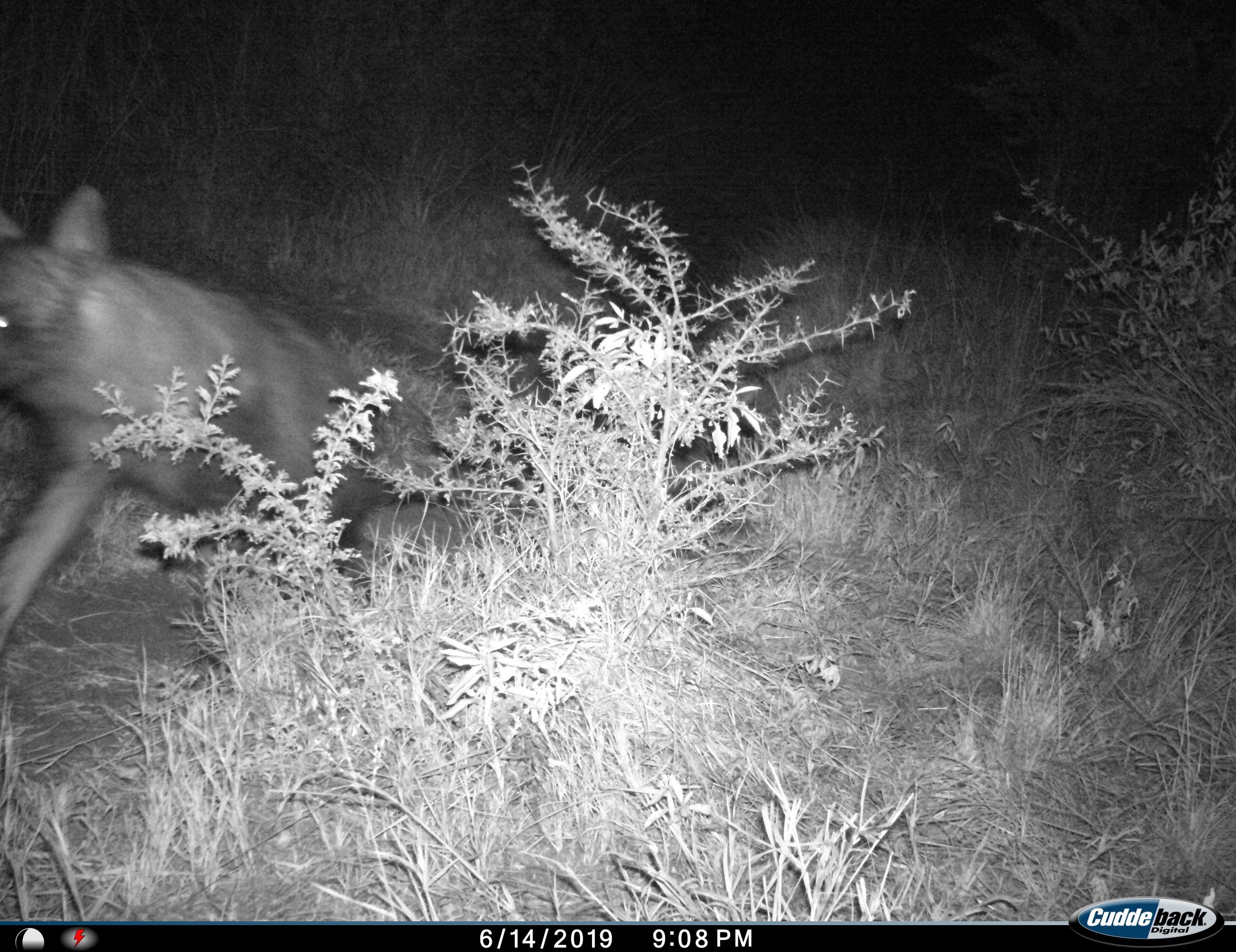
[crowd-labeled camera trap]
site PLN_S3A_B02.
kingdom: Animalia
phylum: Chordata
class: Mammalia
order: Carnivora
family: Hyaenidae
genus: Parahyaena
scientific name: Parahyaena brunnea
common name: brown hyena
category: hyenabrown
Hyenabrown (brown hyena) (Parahyaena brunnea), count 1. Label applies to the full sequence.